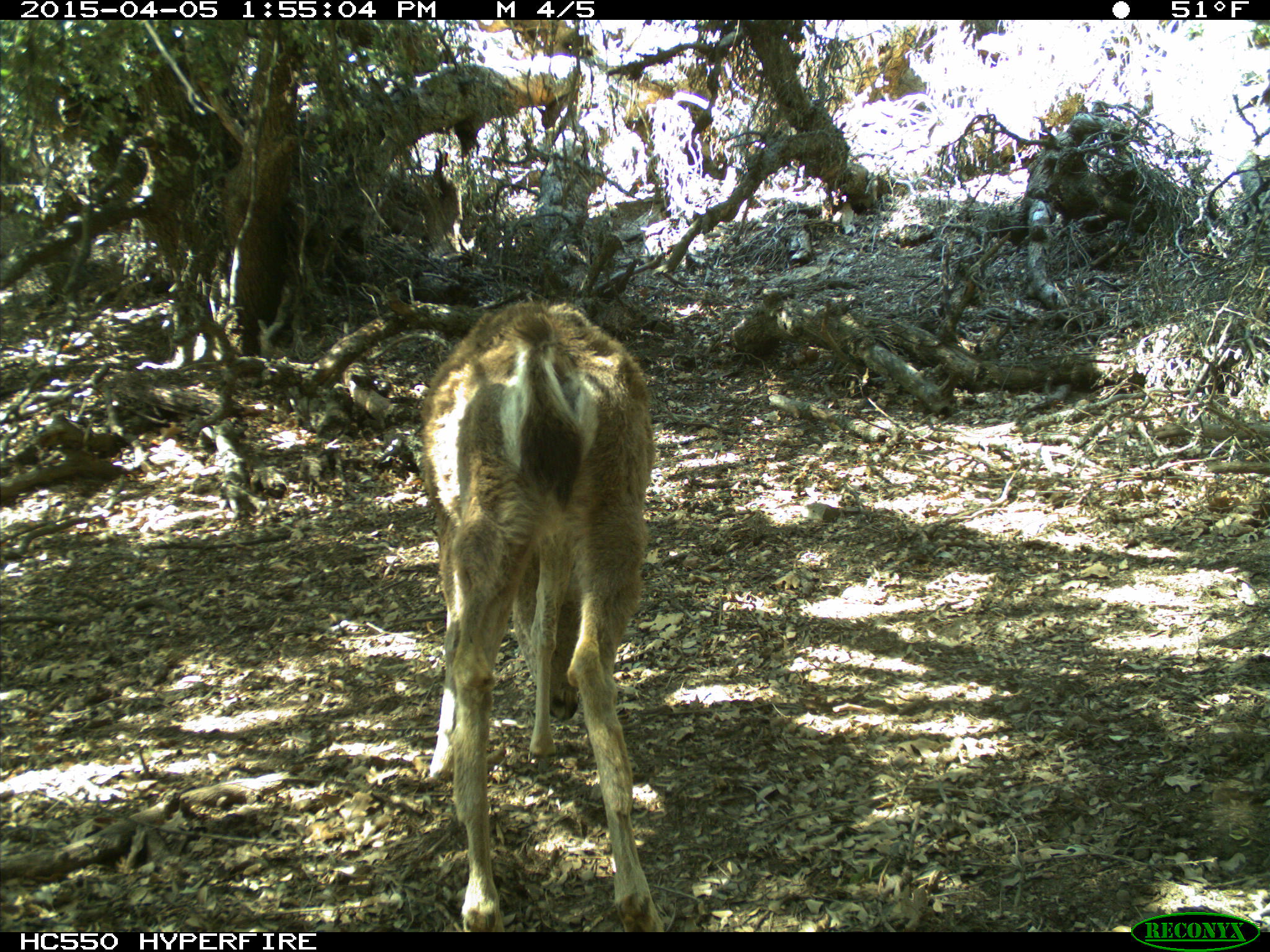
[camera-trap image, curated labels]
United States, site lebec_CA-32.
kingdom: Animalia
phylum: Chordata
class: Mammalia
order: Artiodactyla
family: Cervidae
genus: Odocoileus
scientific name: Odocoileus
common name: deer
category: unidentified deer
Unidentified deer (deer) (Odocoileus).